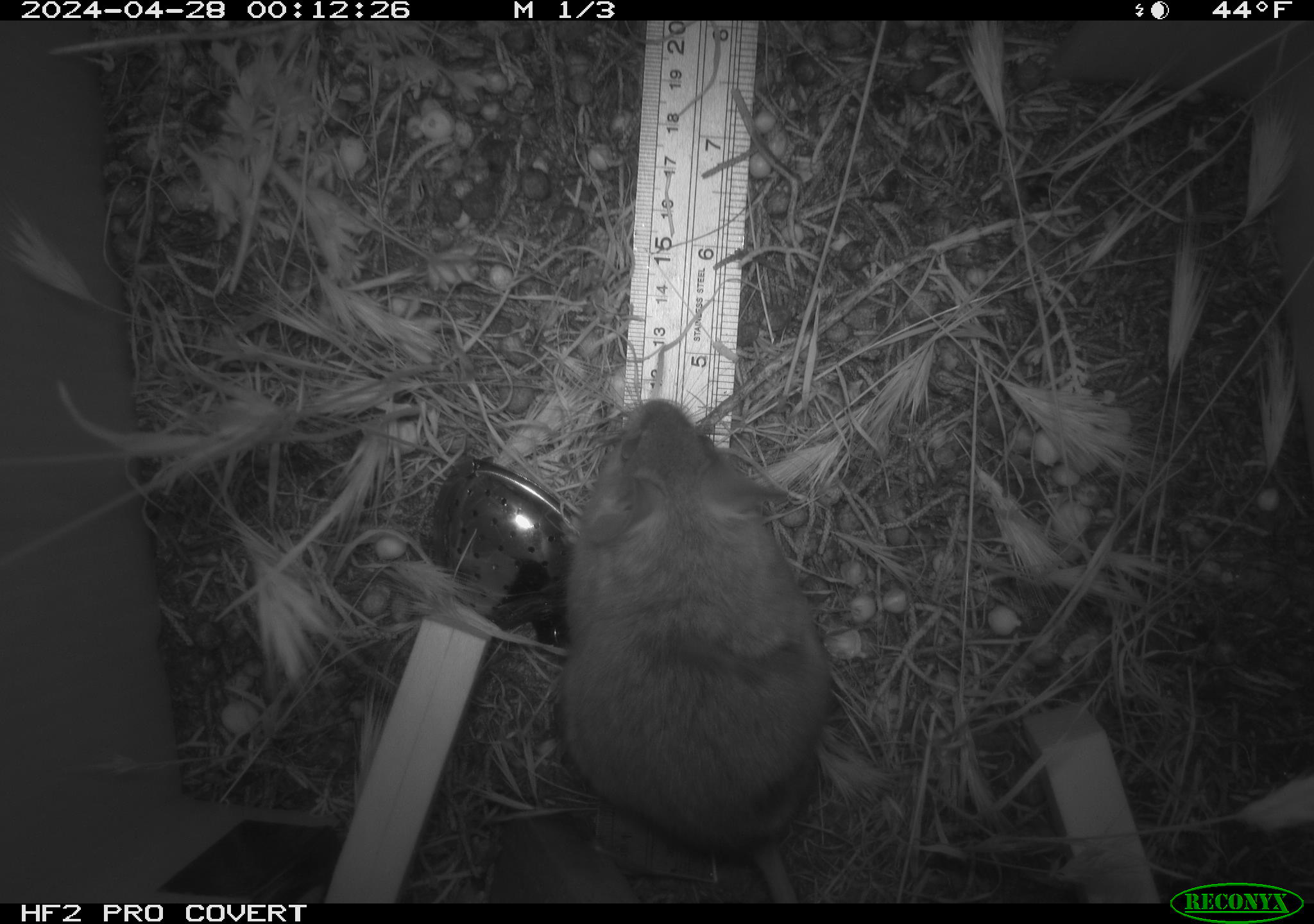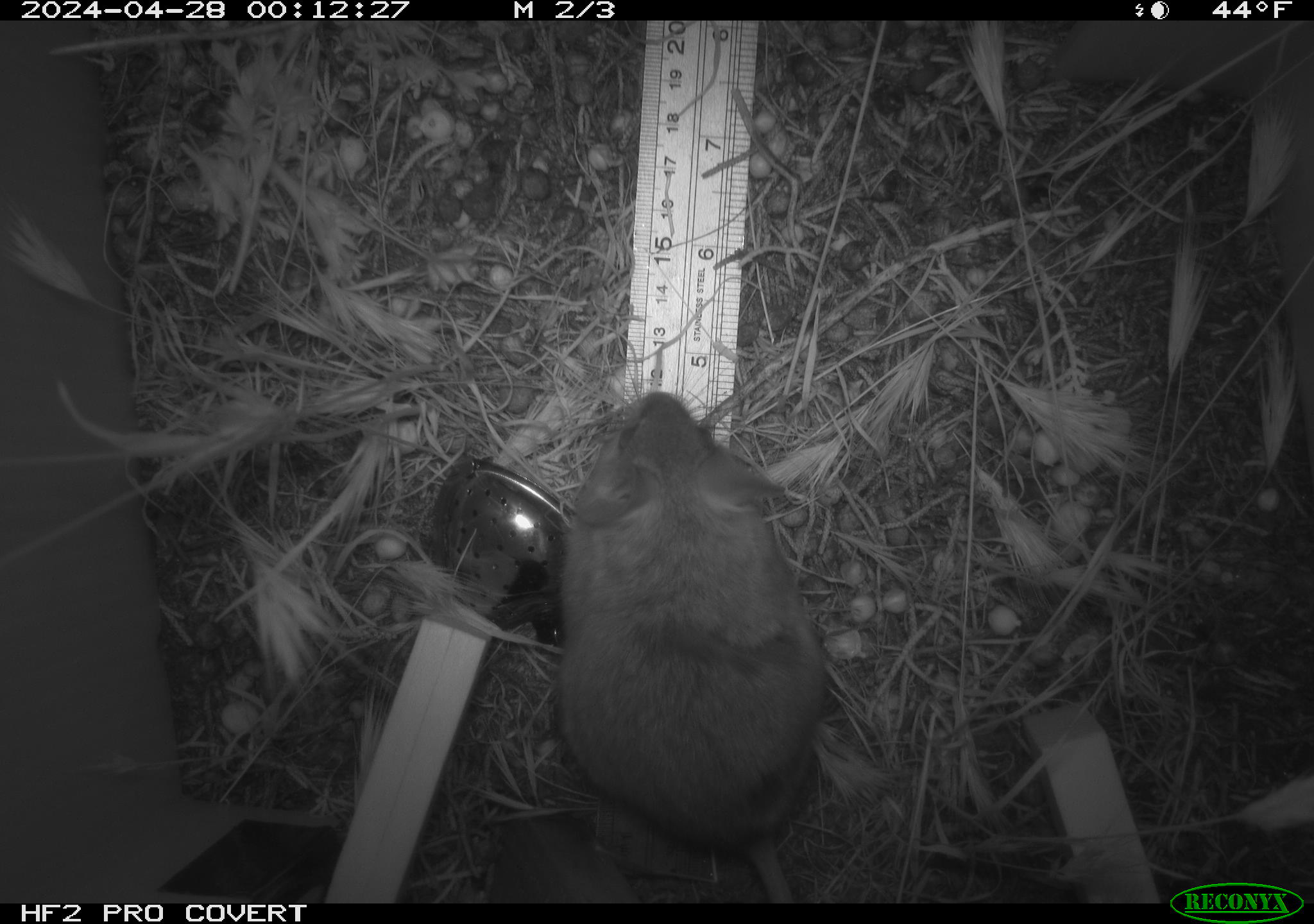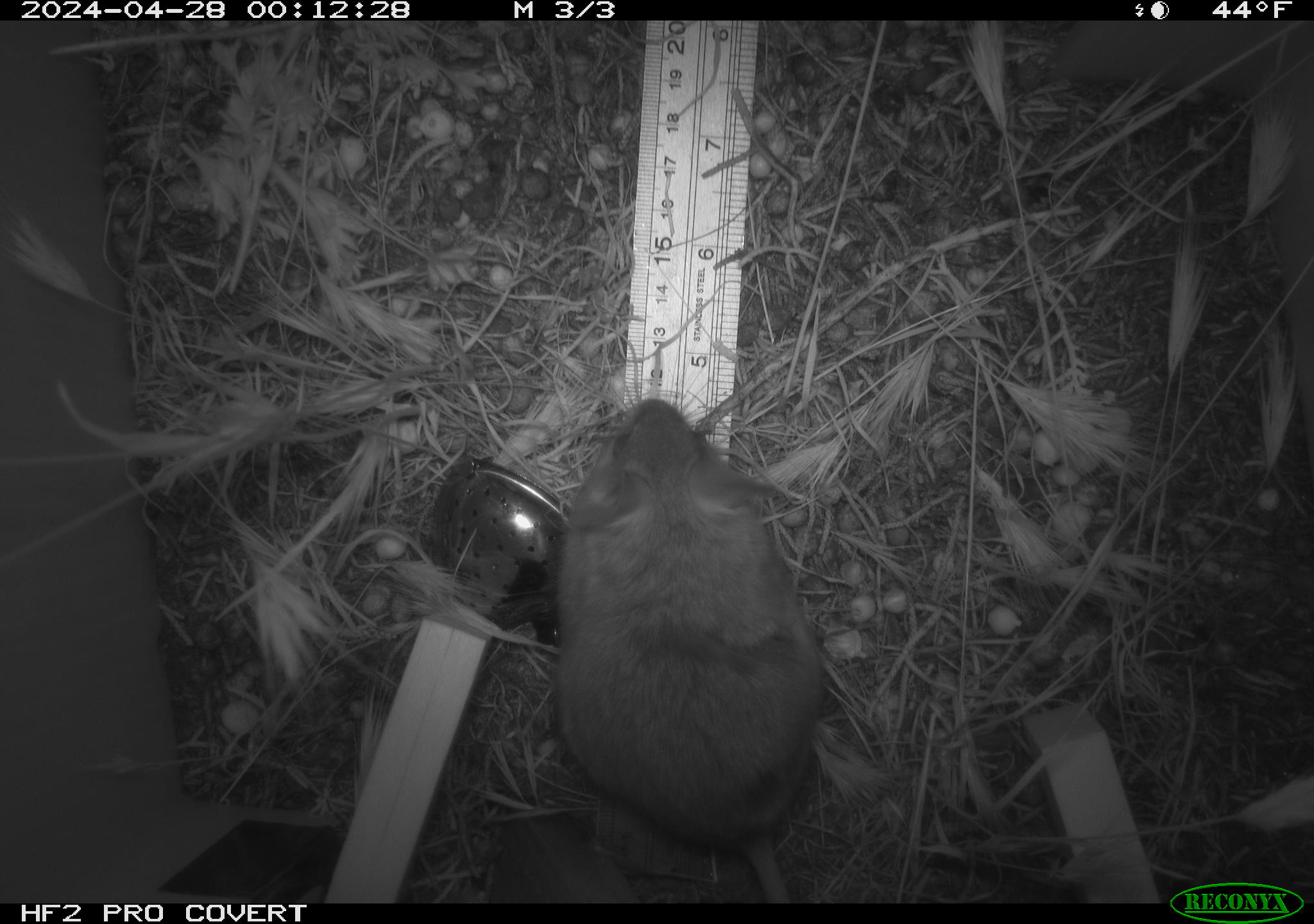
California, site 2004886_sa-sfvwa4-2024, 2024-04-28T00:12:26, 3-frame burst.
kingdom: Animalia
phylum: Chordata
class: Mammalia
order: Rodentia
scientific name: Rodentia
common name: mouse species